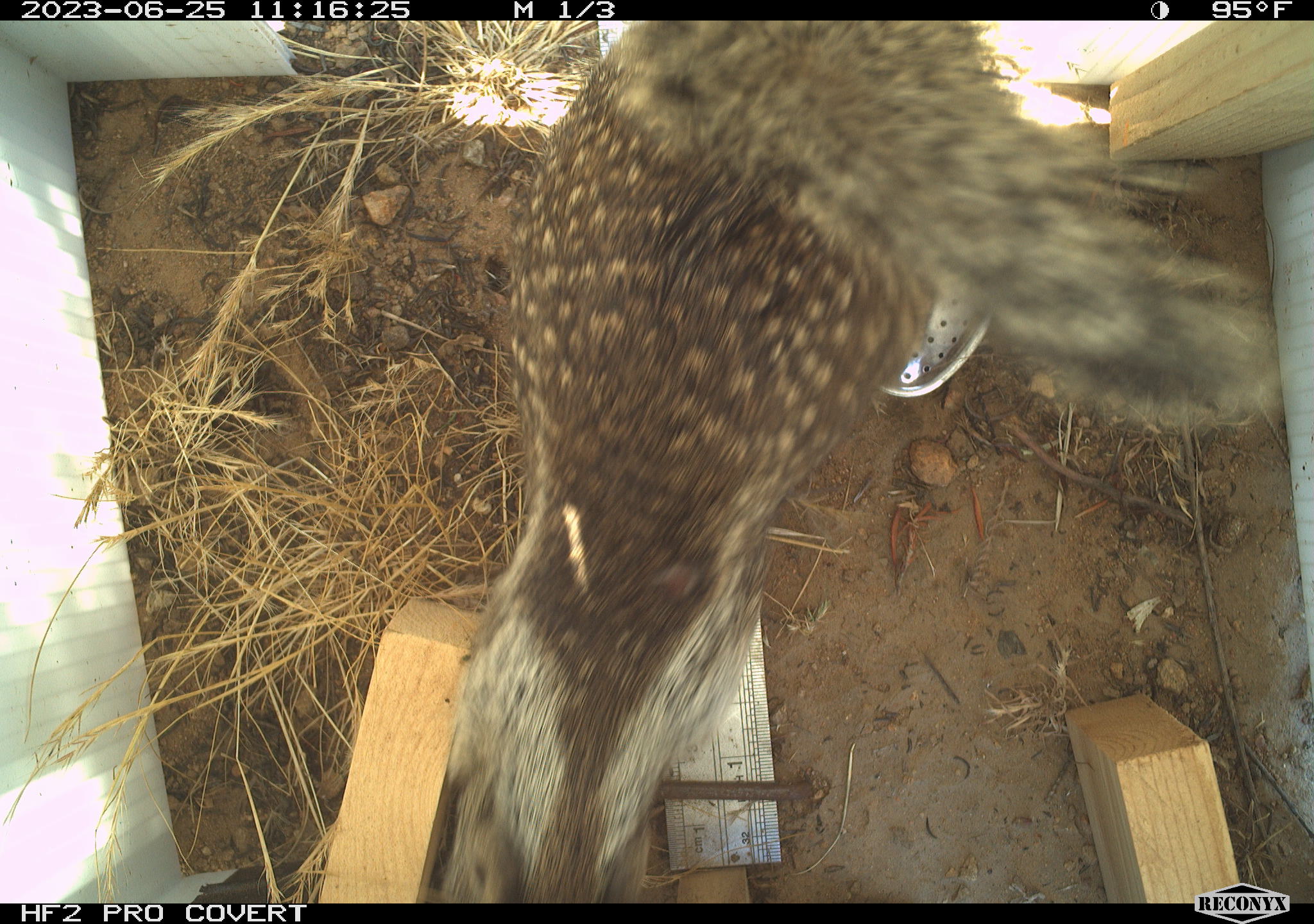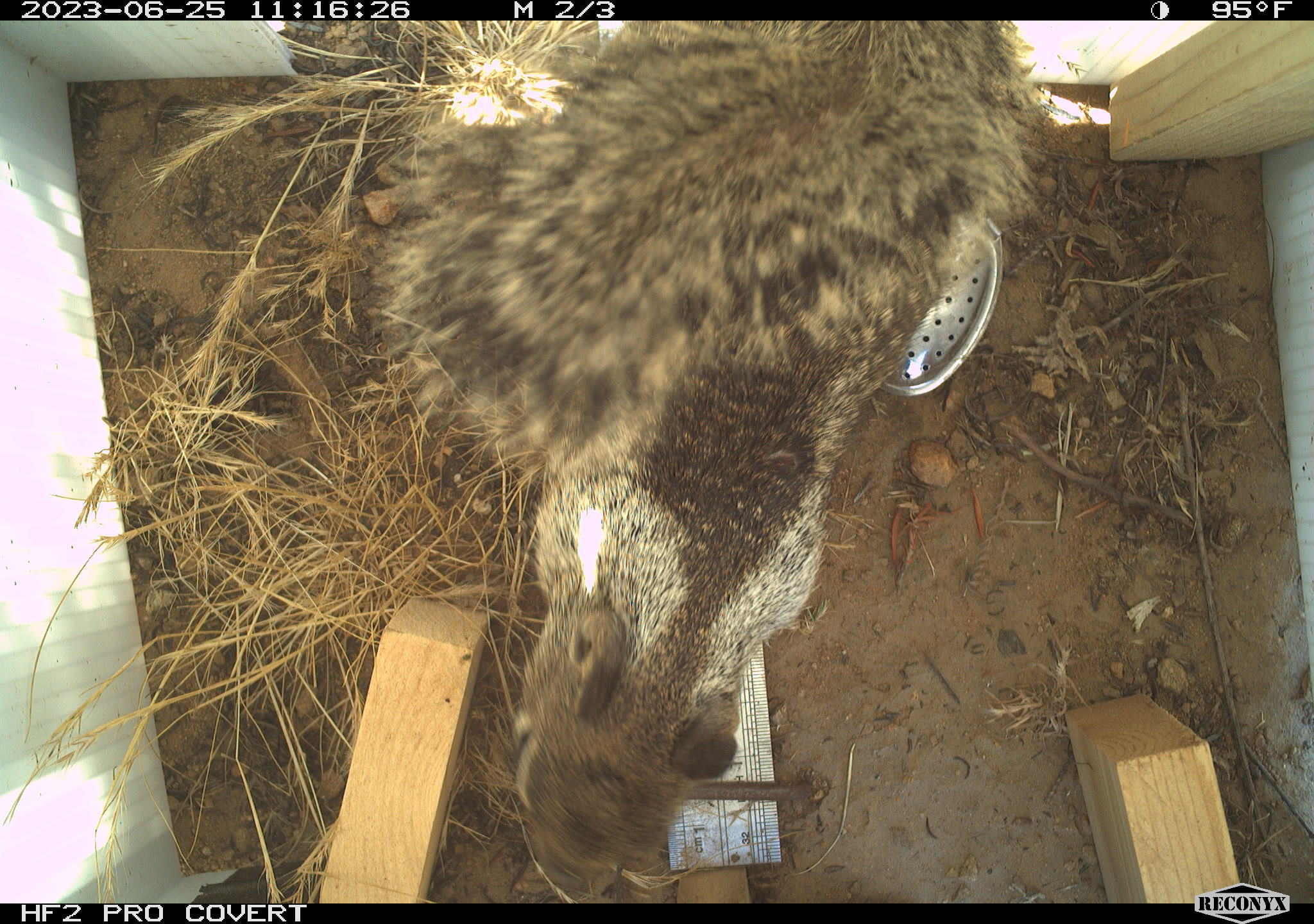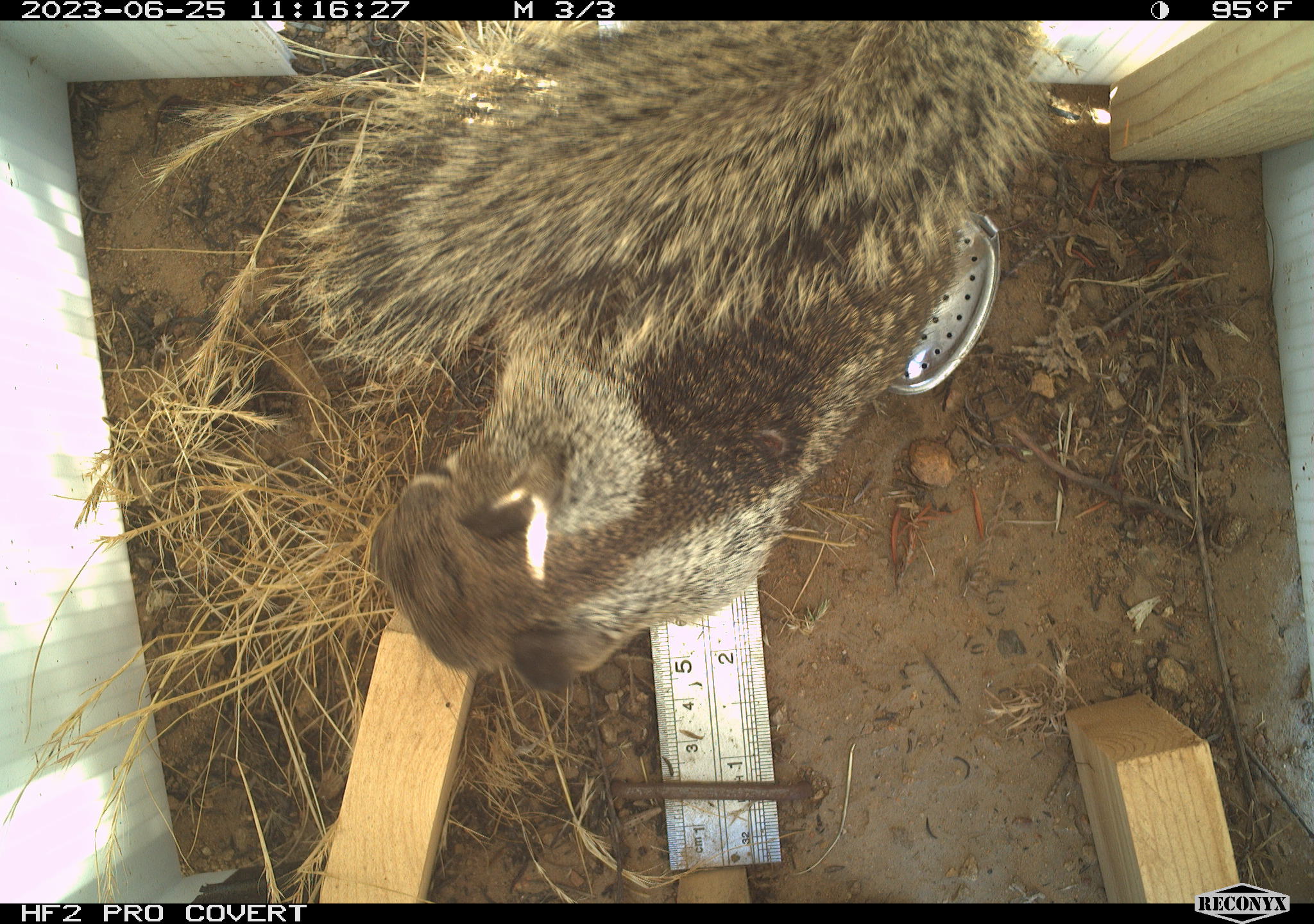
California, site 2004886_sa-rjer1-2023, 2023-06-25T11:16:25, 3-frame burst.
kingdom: Animalia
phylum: Chordata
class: Mammalia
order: Rodentia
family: Sciuridae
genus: Otospermophilus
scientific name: Otospermophilus beecheyi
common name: california ground squirrel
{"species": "california ground squirrel (Otospermophilus beecheyi)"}